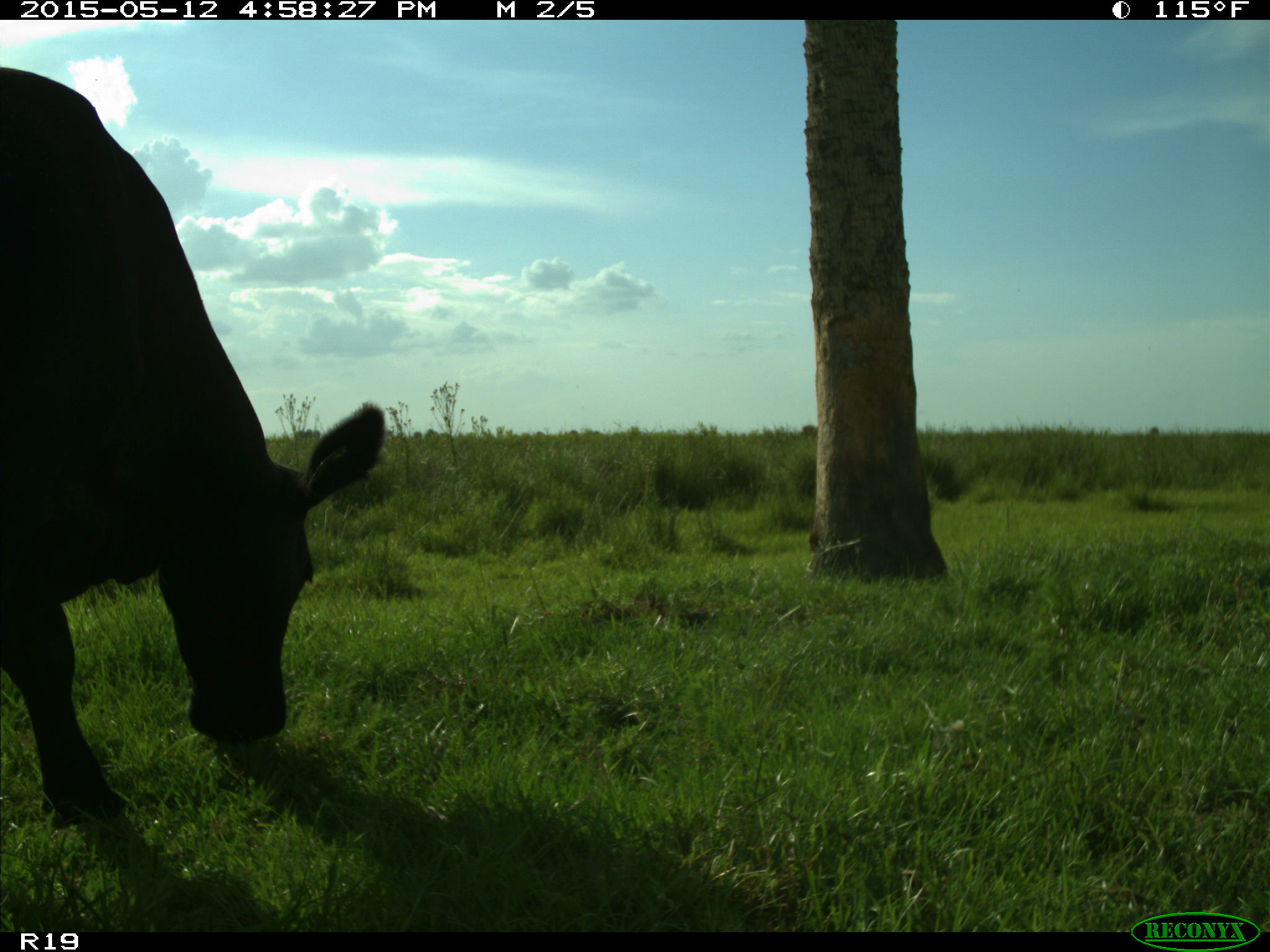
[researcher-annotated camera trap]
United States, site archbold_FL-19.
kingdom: Animalia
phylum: Chordata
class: Mammalia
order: Artiodactyla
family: Bovidae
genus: Bos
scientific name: Bos taurus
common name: domestic cow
Bos taurus (domestic cow).